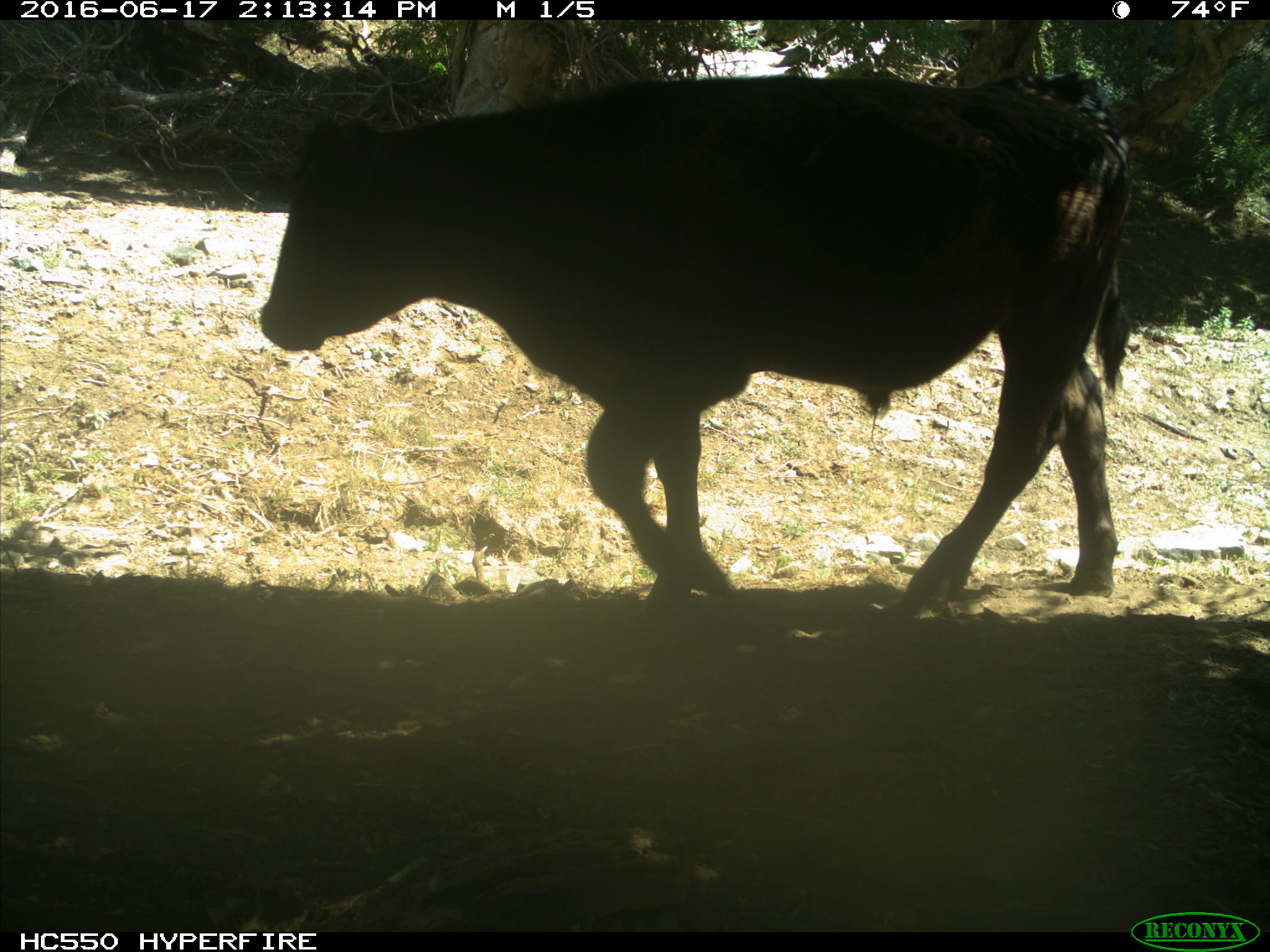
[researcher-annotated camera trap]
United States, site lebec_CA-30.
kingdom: Animalia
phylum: Chordata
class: Mammalia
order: Artiodactyla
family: Bovidae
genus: Bos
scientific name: Bos taurus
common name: domestic cow